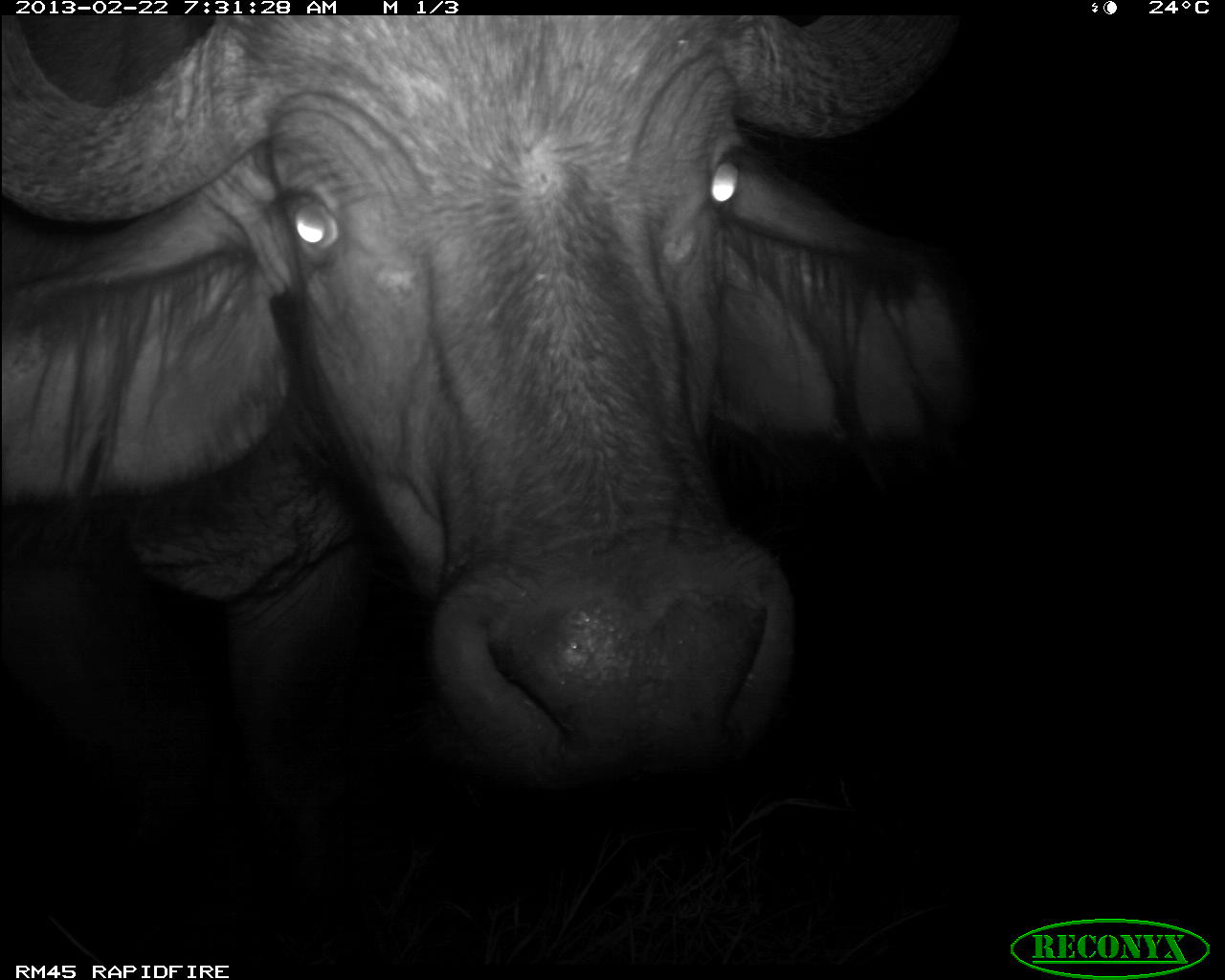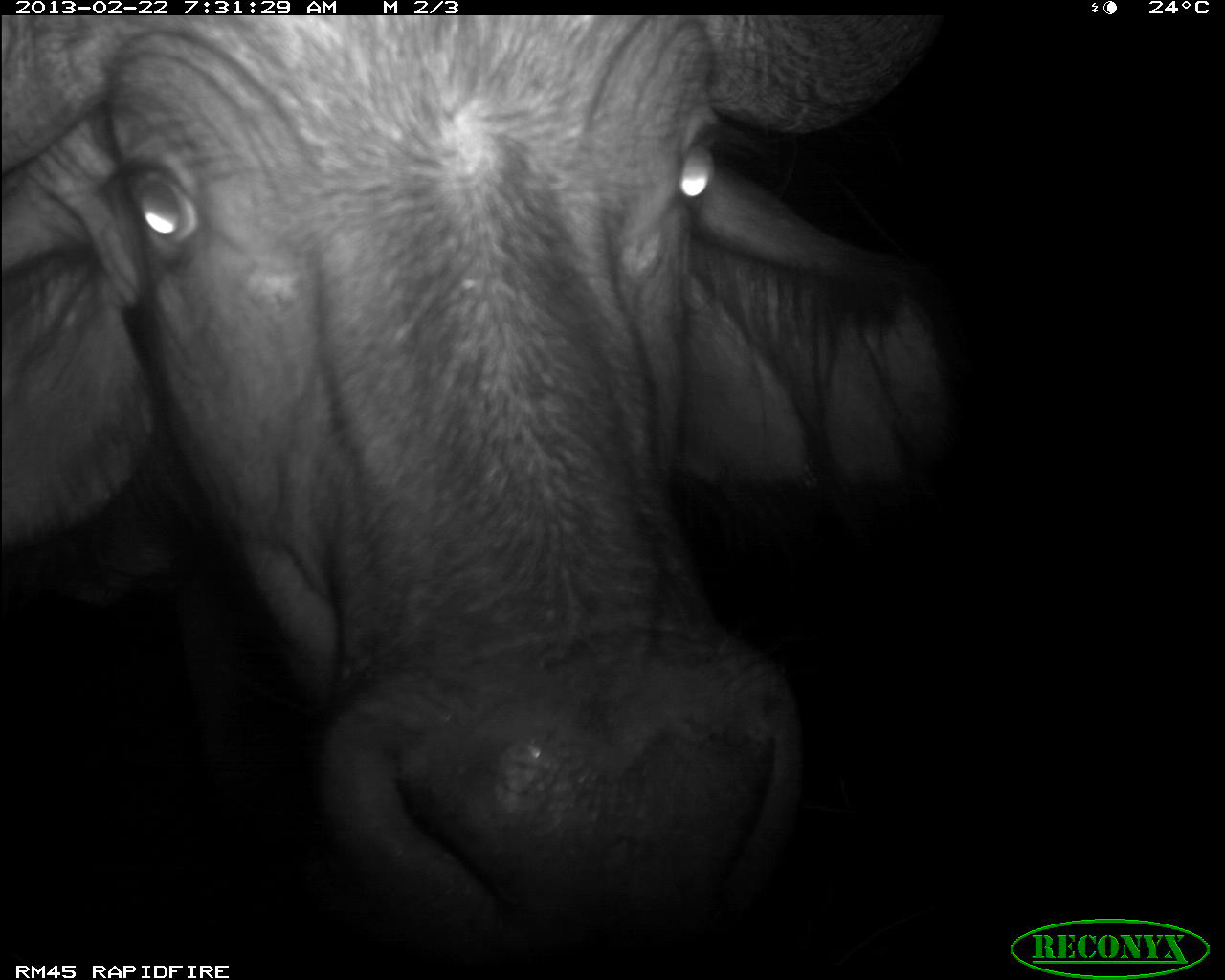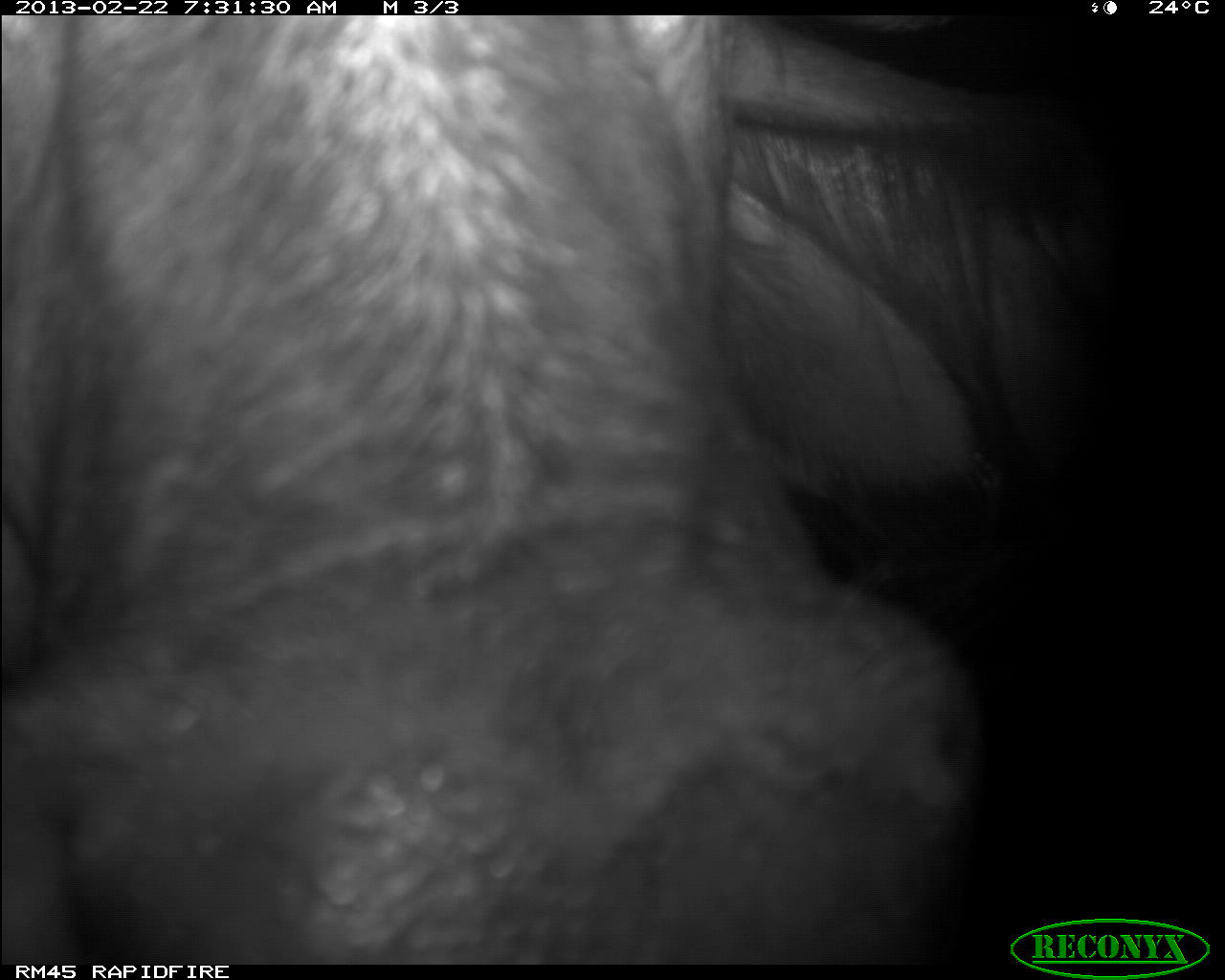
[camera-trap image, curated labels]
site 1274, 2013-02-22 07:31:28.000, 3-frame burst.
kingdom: Animalia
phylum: Chordata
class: Mammalia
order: Artiodactyla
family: Bovidae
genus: Syncerus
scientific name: Syncerus caffer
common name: african buffalo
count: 1